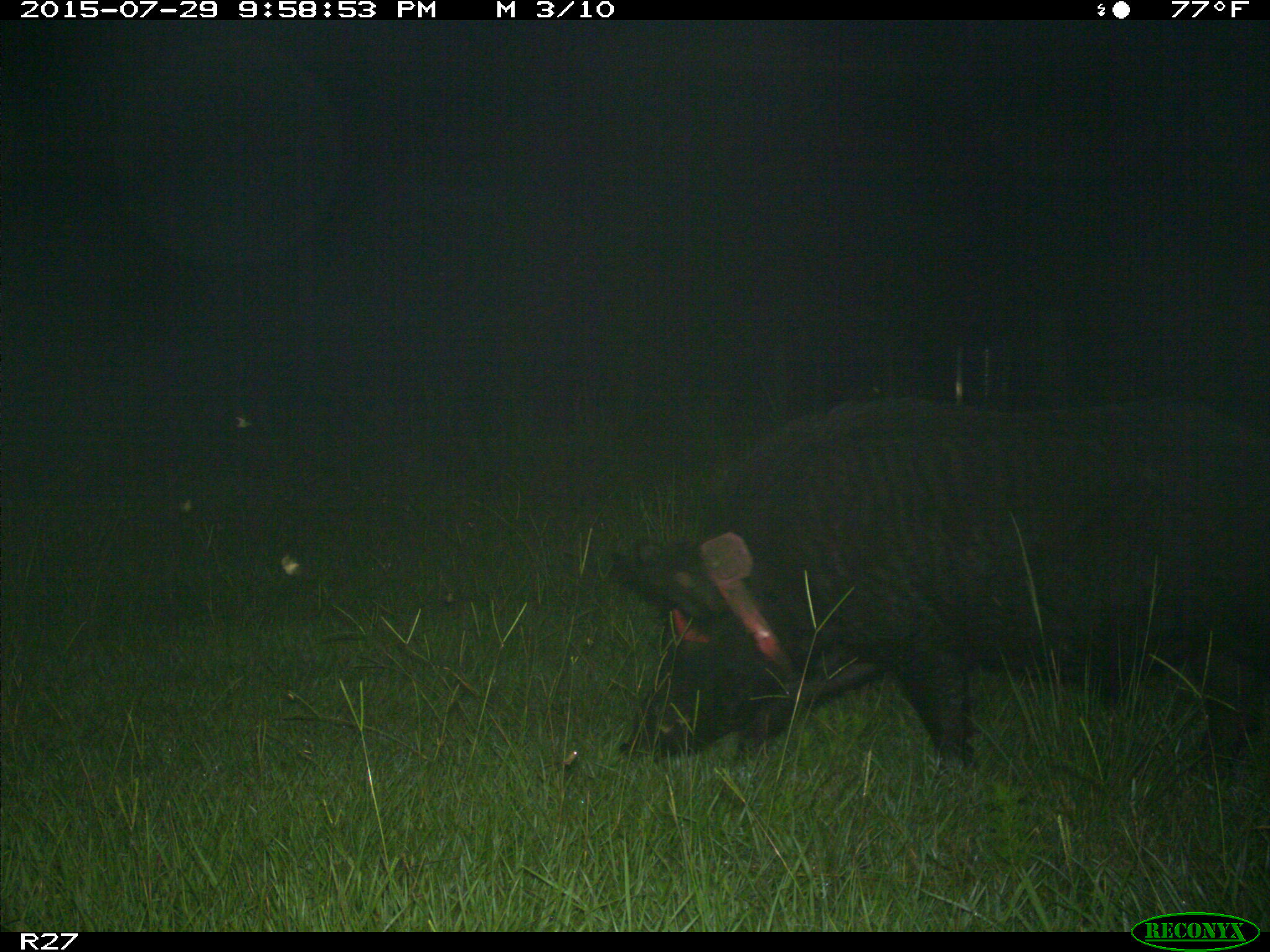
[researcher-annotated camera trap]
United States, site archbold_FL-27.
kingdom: Animalia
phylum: Chordata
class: Mammalia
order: Artiodactyla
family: Suidae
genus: Sus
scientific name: Sus scrofa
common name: wild boar